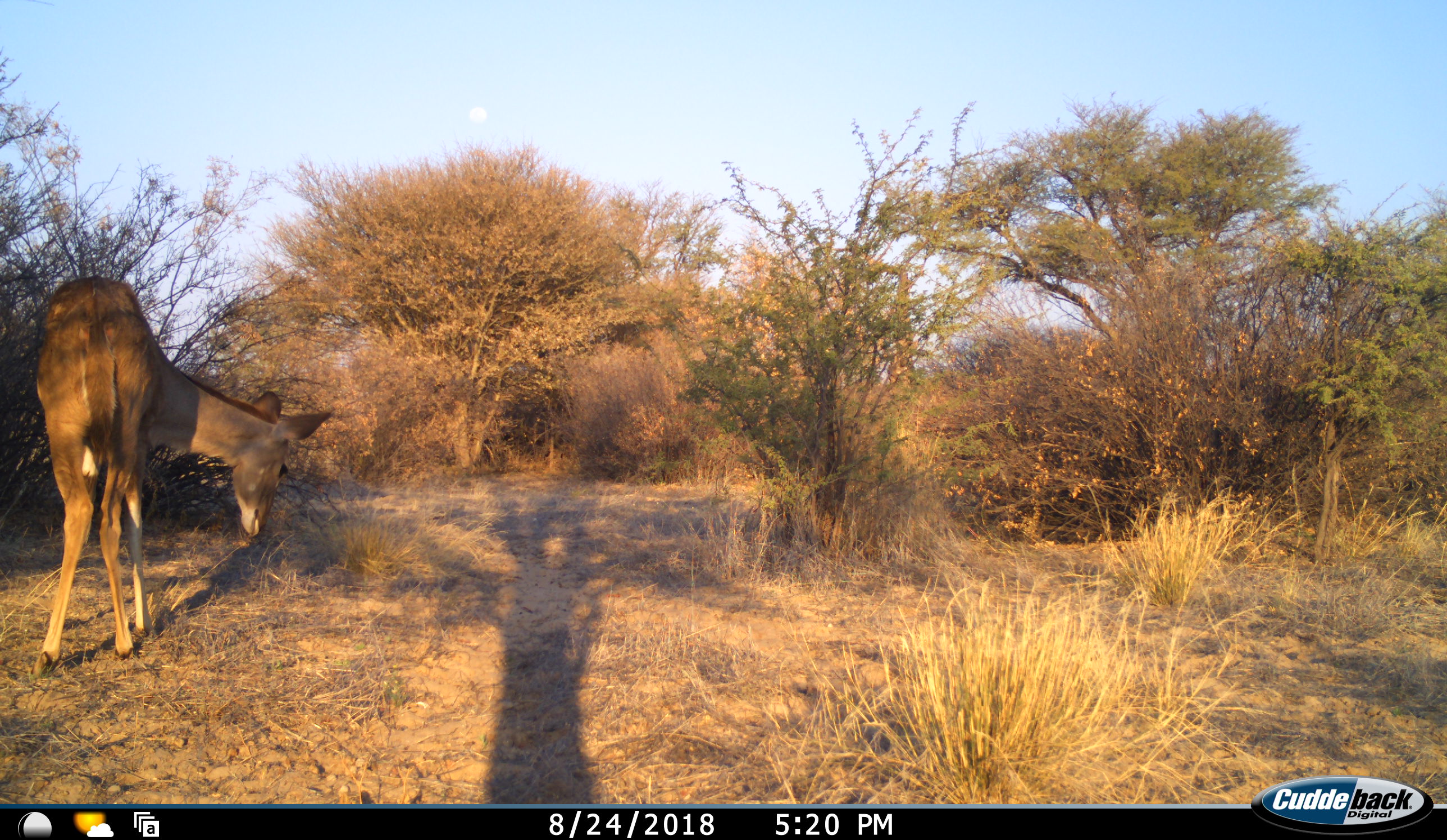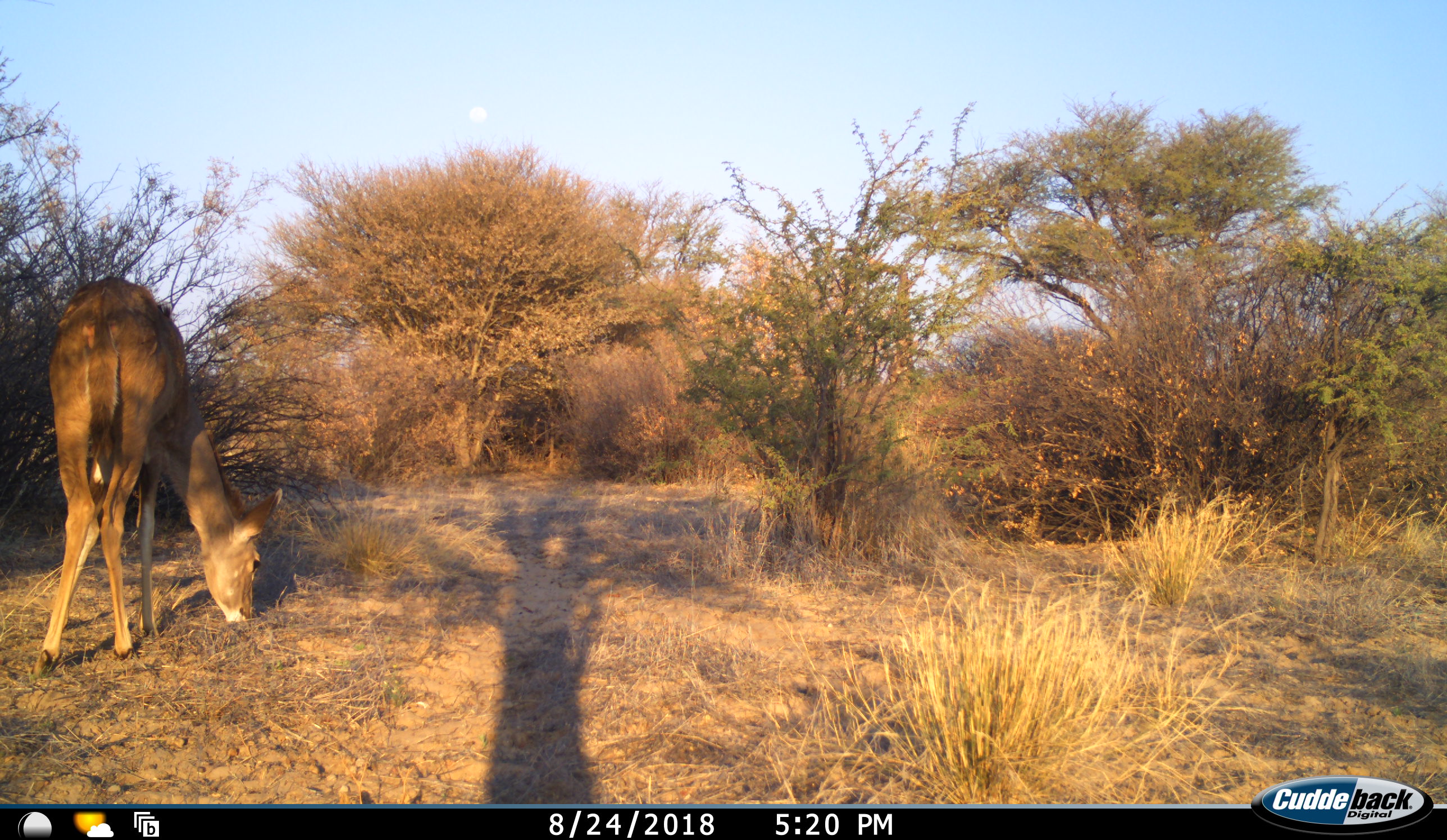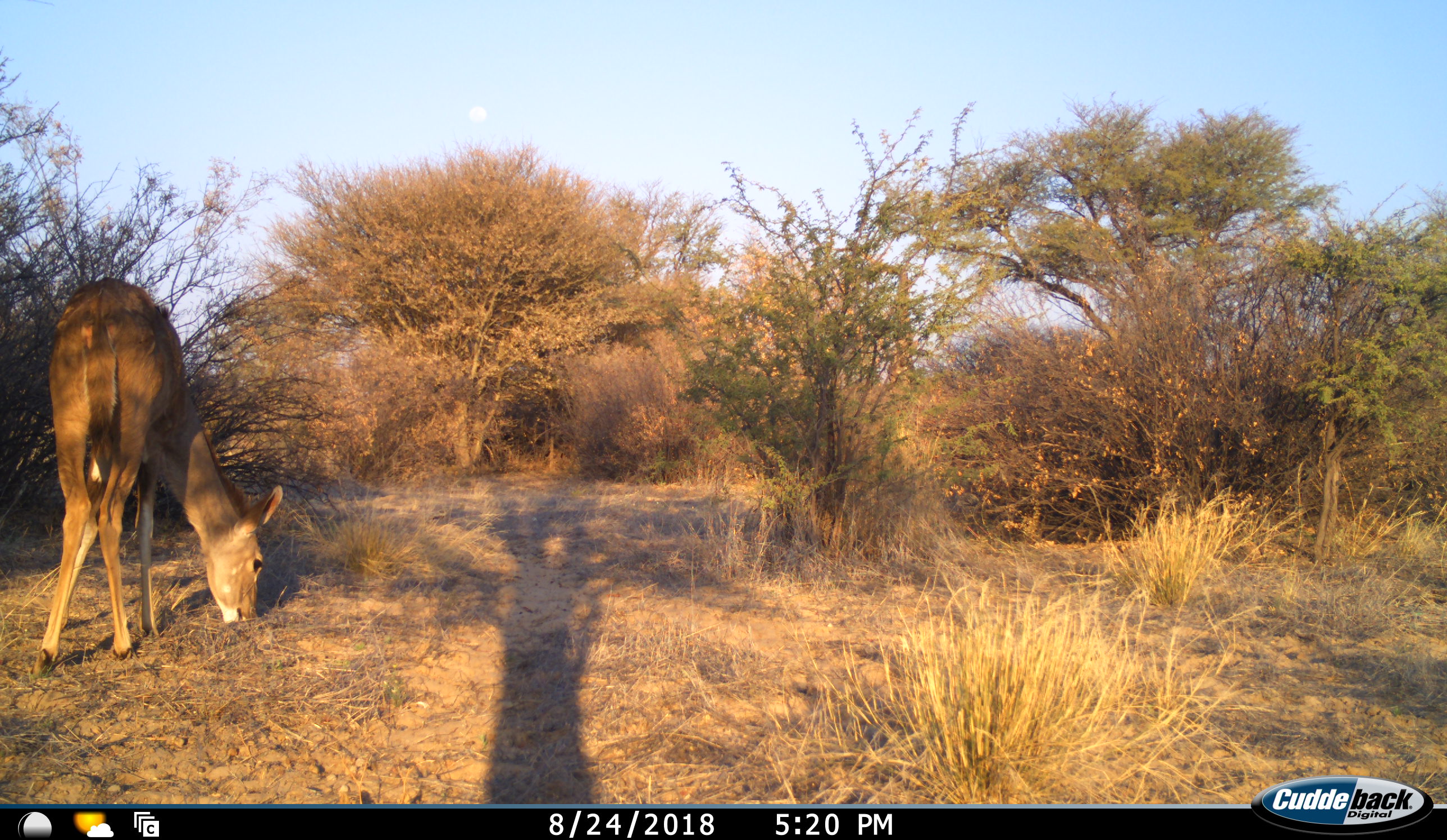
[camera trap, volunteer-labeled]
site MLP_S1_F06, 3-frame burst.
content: unidentified animal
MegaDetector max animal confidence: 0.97